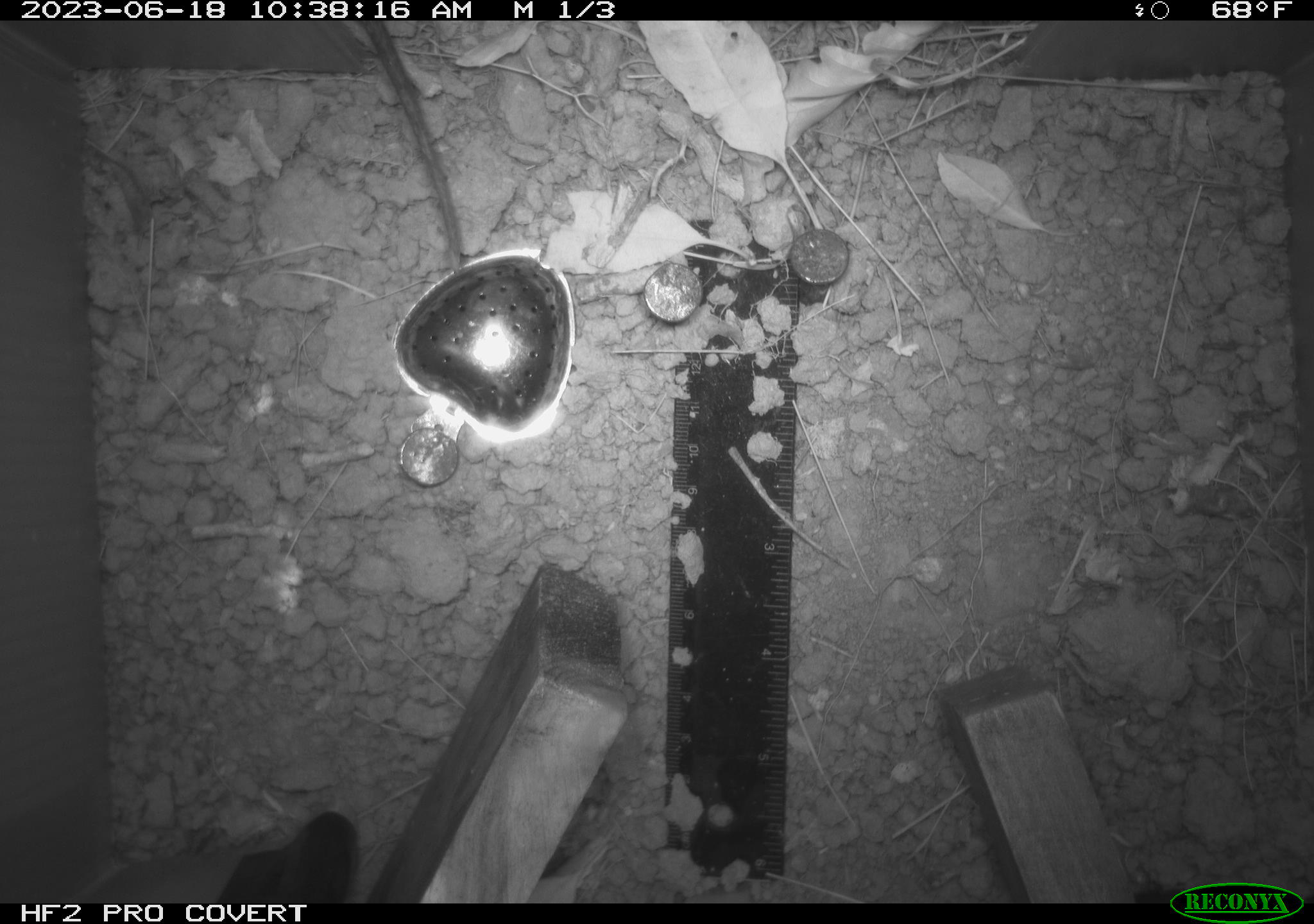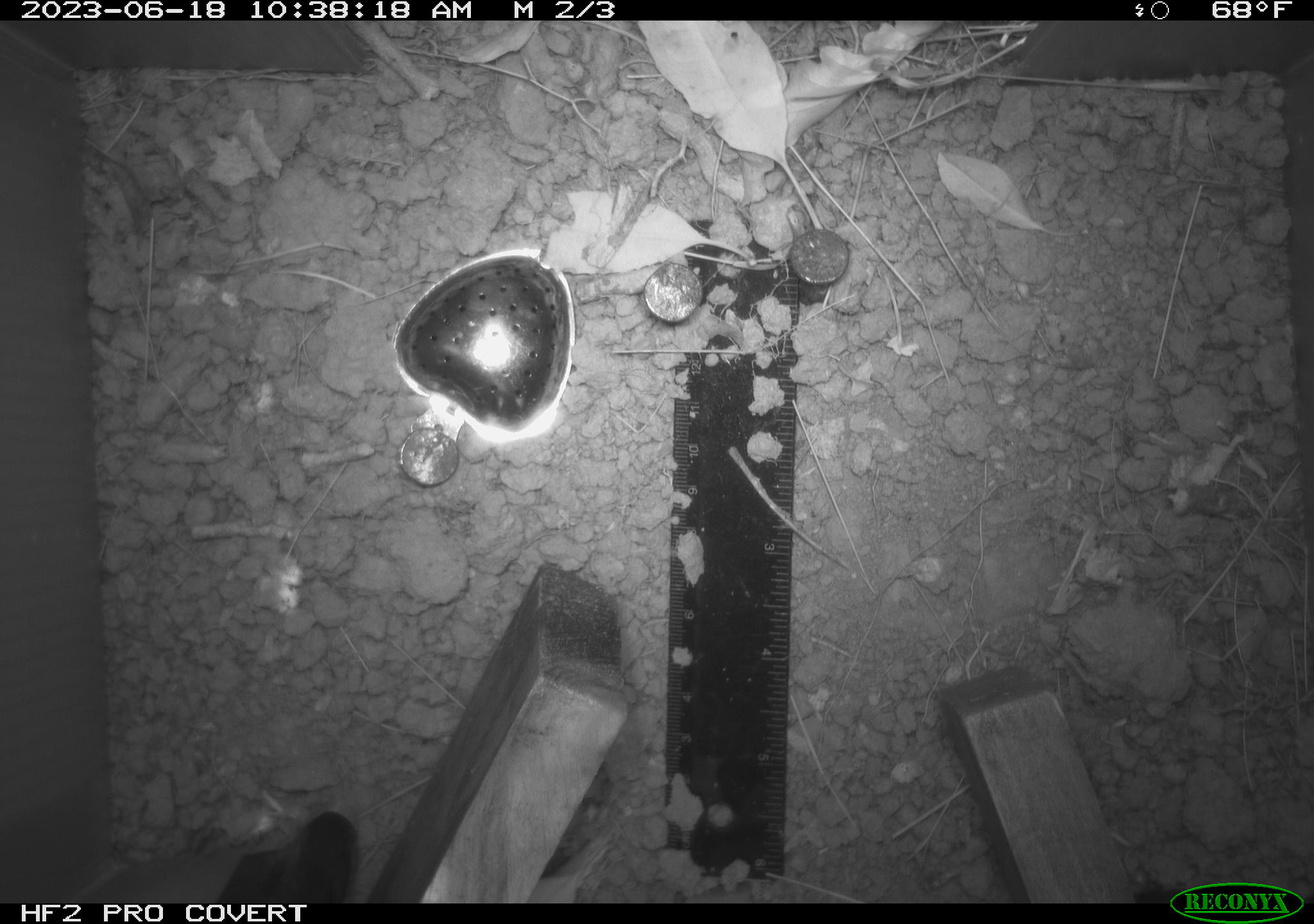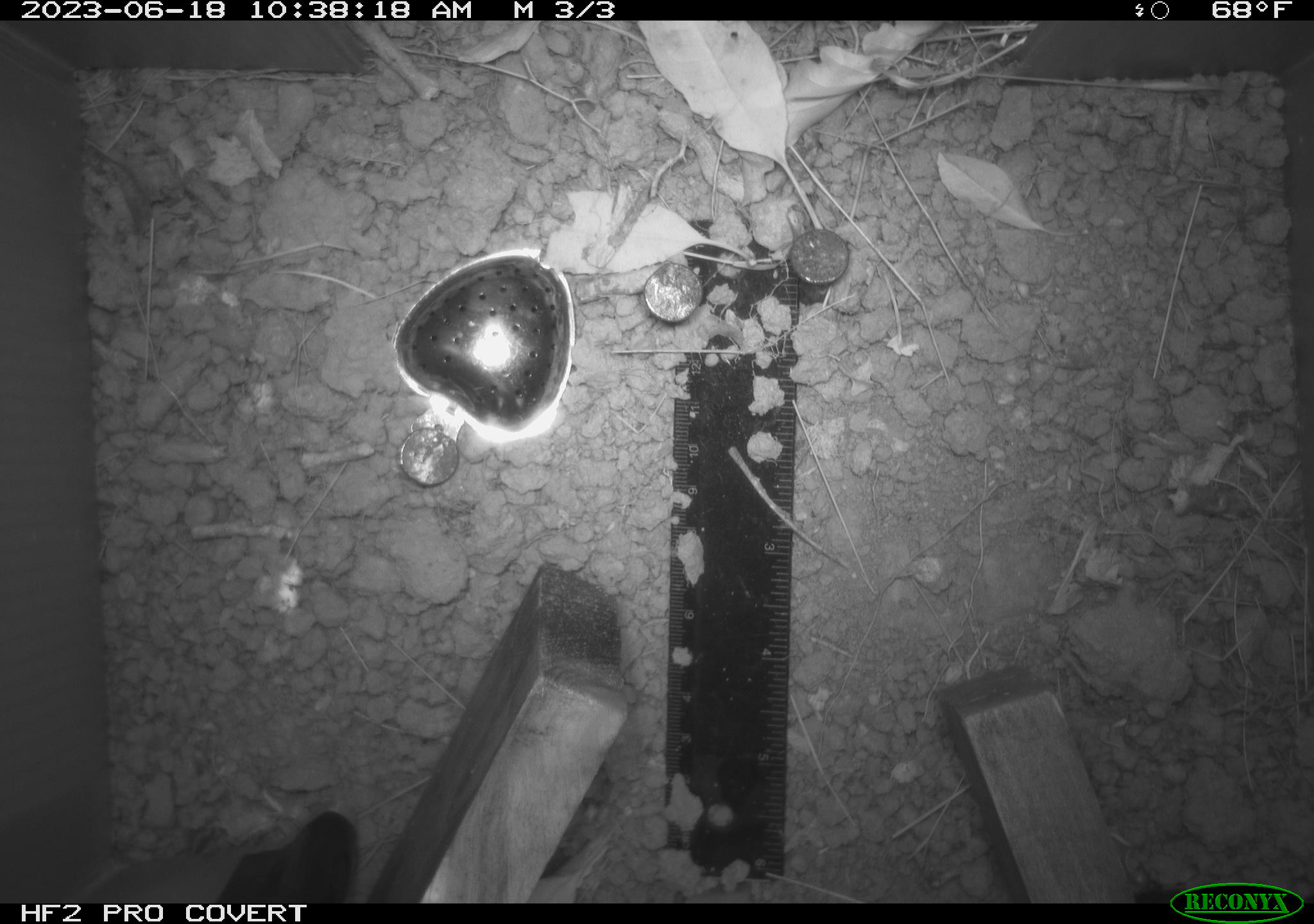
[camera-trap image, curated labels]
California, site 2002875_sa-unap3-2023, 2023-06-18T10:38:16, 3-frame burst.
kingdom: Animalia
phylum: Chordata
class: Reptilia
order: Squamata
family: Phrynosomatidae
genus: Sceloporus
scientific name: Sceloporus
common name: spiny lizards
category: sceloporus species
Sceloporus species (spiny lizards) (Sceloporus).